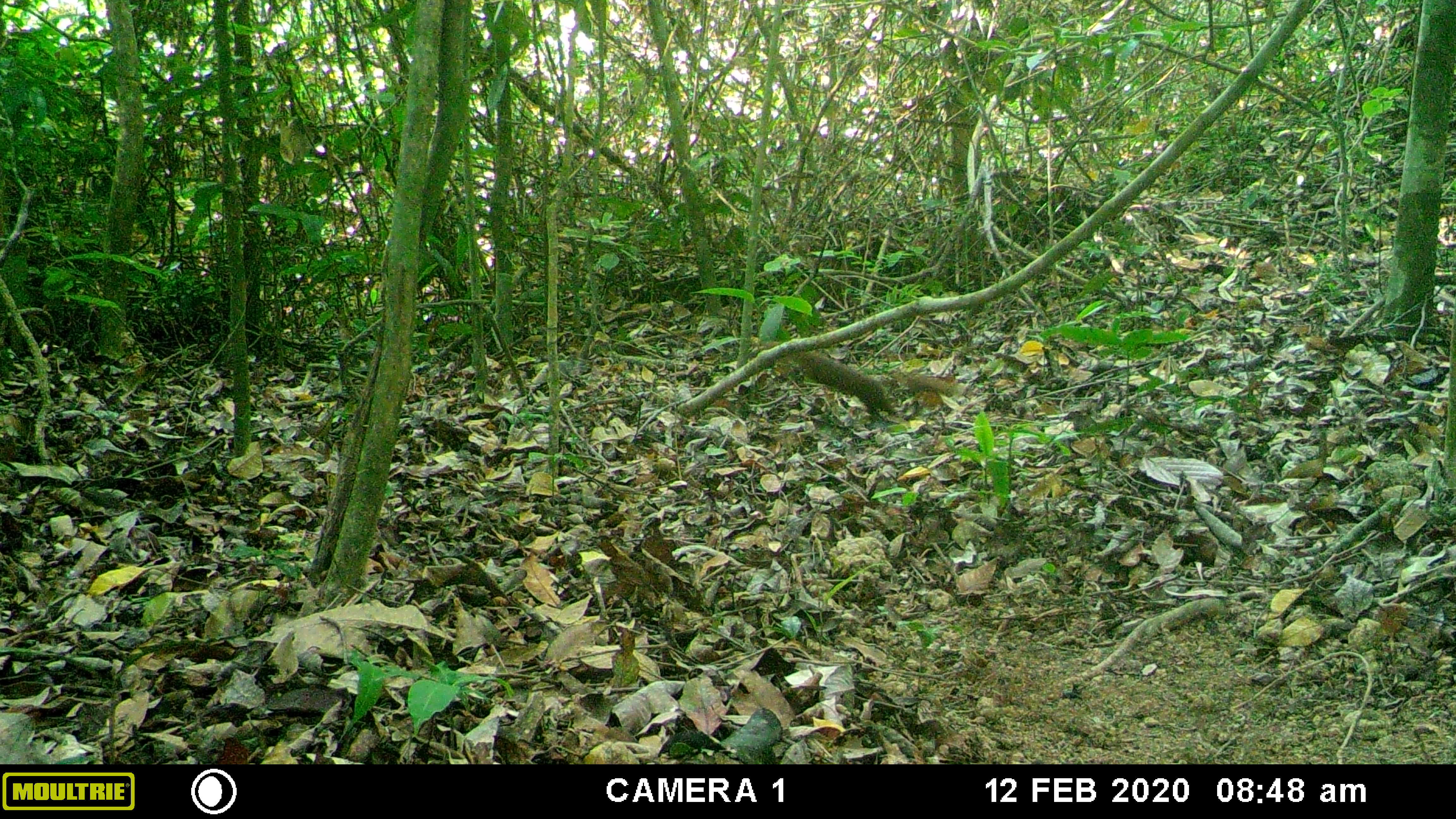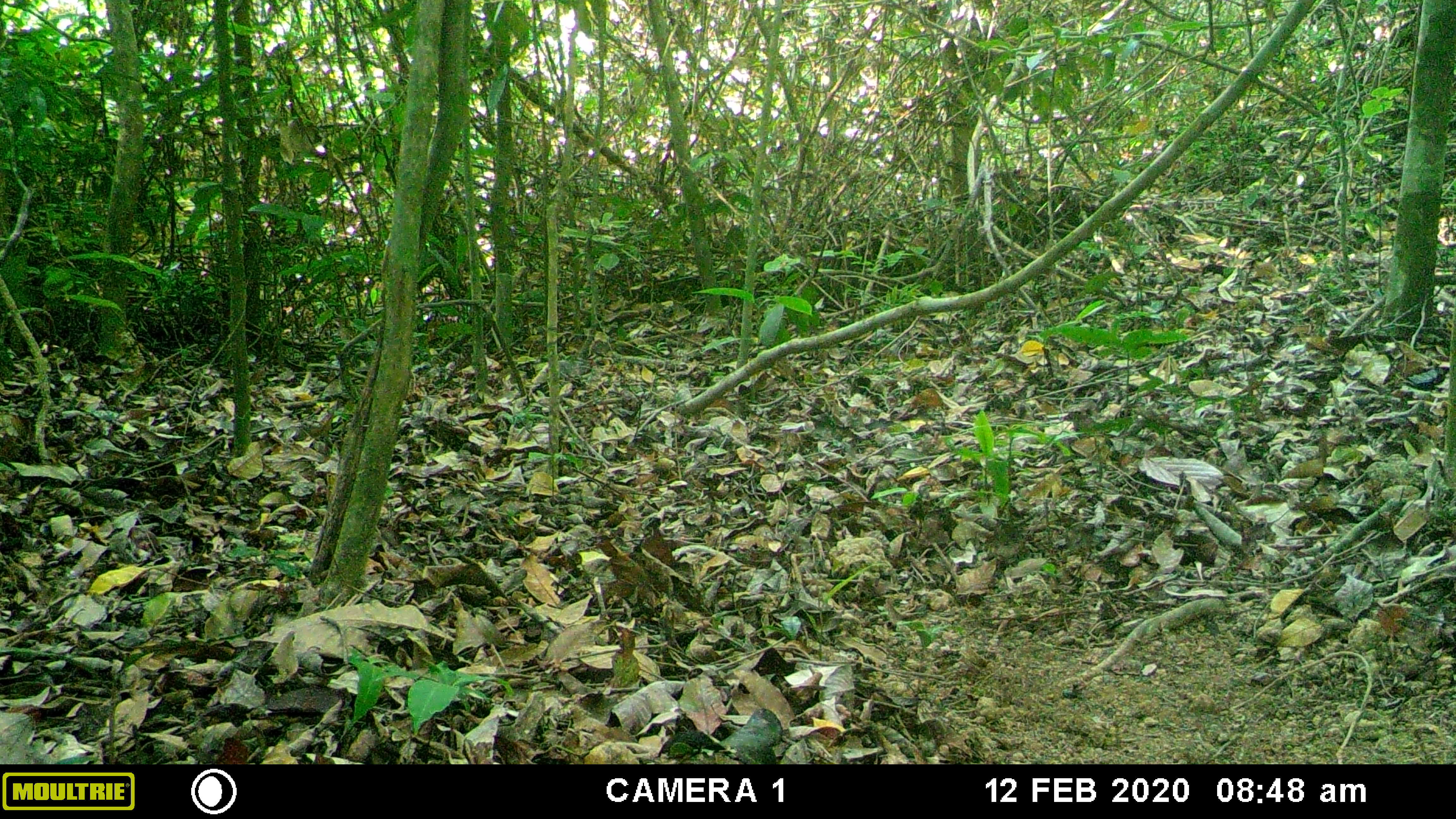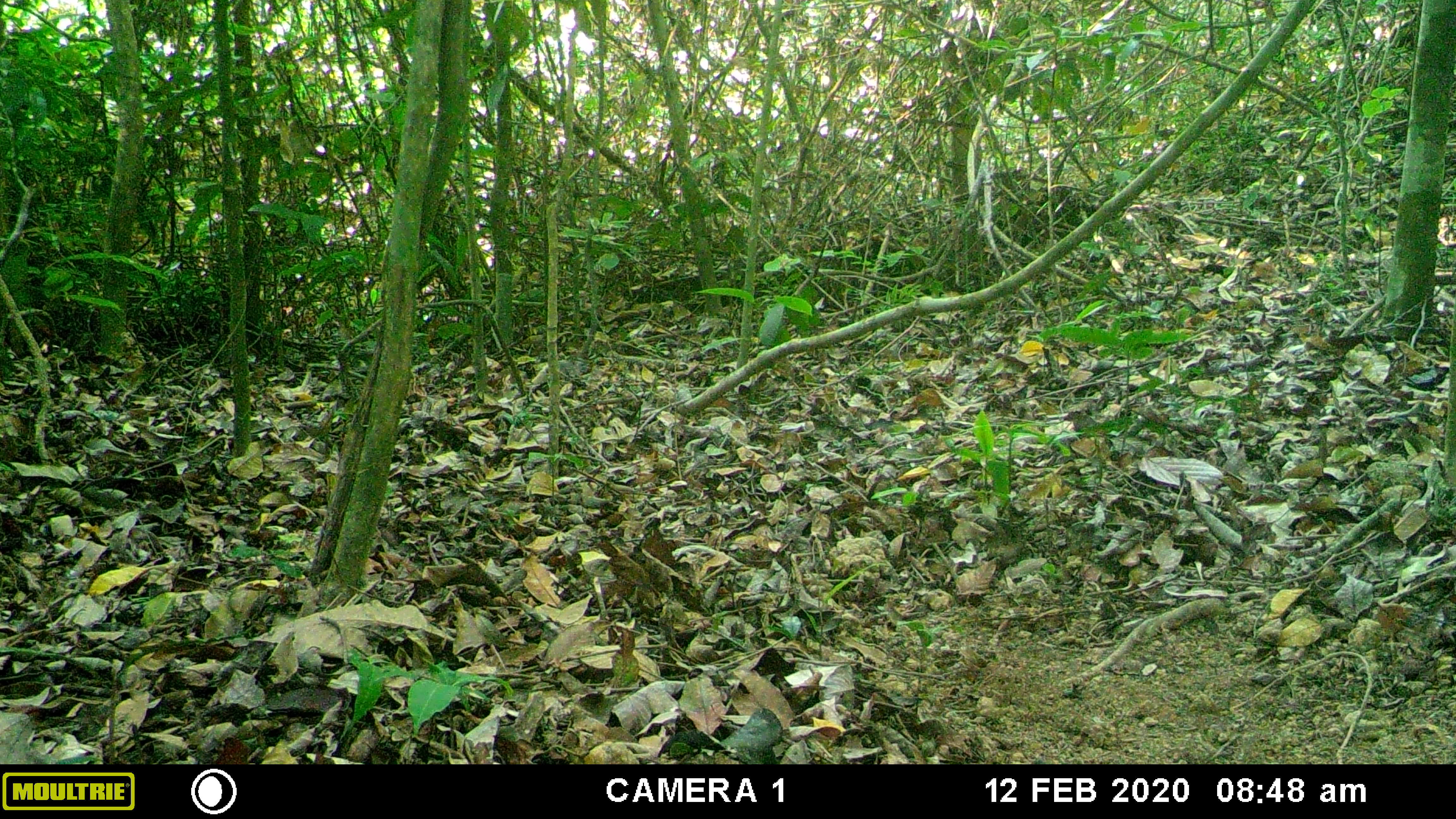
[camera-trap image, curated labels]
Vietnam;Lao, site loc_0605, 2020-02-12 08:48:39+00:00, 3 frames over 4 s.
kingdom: Animalia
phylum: Chordata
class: Mammalia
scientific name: Mammalia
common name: mammal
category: unidentified small mammal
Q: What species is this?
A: Unidentified small mammal (mammal) (Mammalia).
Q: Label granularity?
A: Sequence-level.